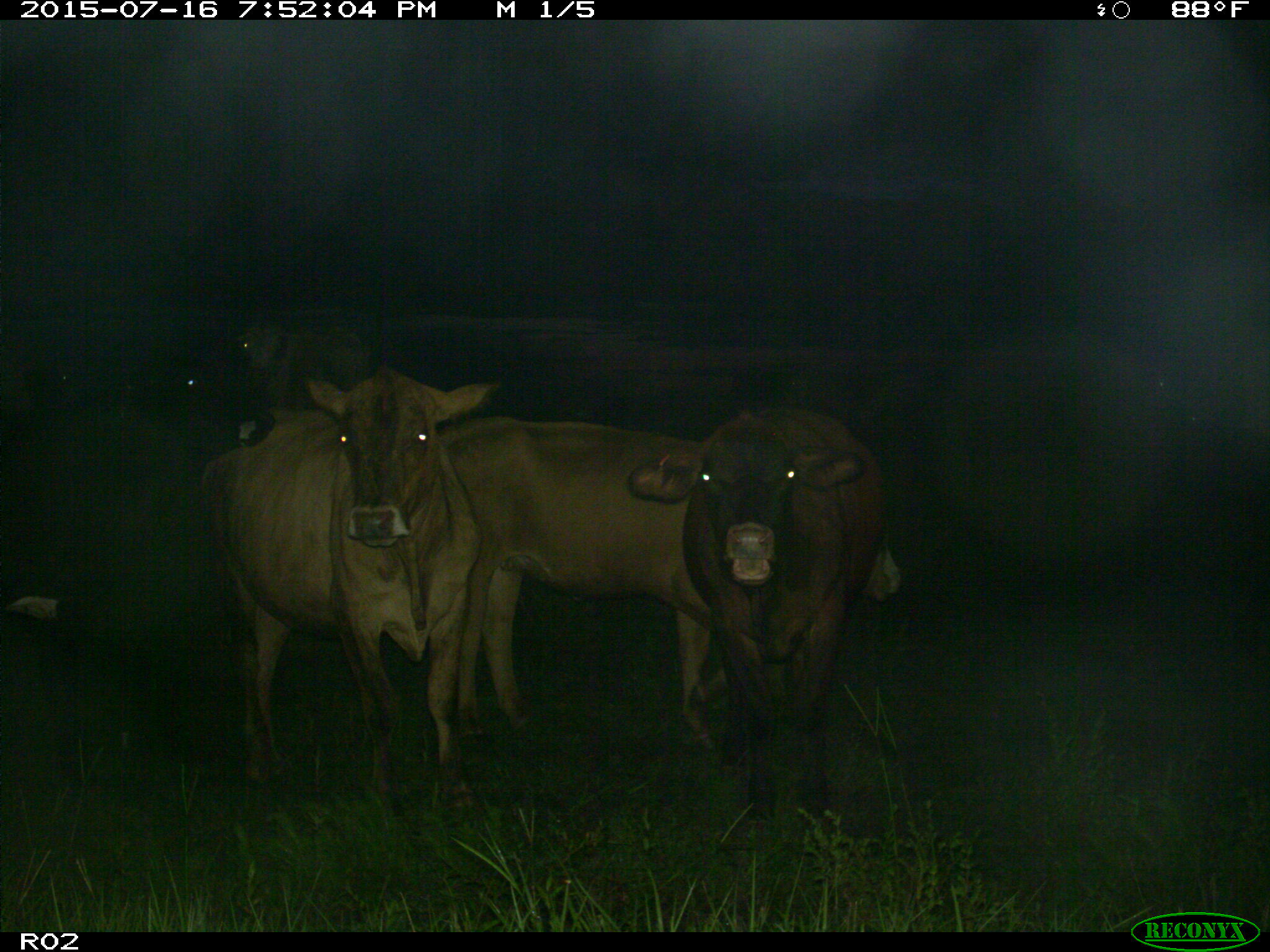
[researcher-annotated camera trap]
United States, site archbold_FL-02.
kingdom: Animalia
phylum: Chordata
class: Mammalia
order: Artiodactyla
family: Bovidae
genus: Bos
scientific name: Bos taurus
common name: domestic cow